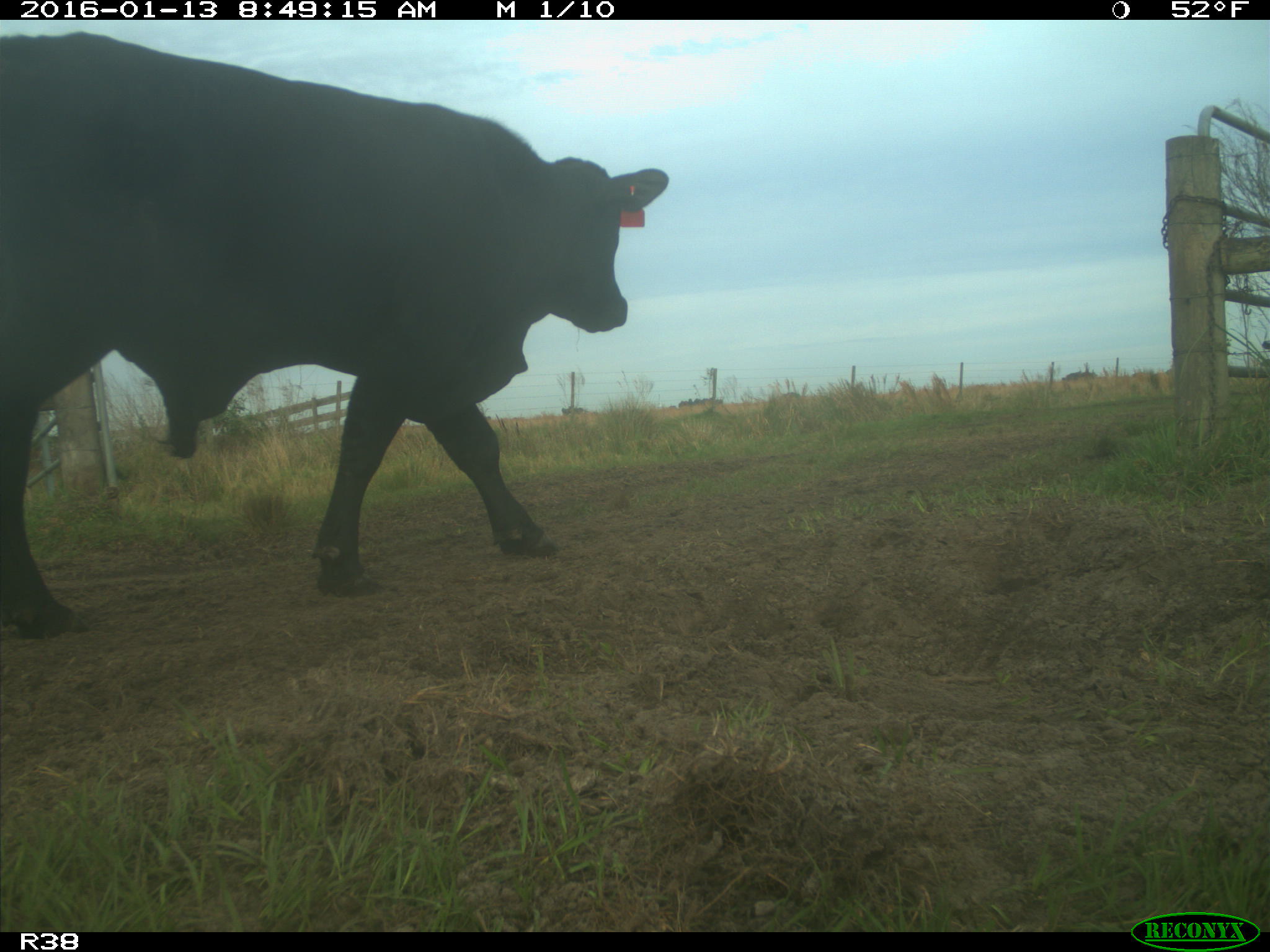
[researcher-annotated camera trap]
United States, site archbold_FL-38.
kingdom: Animalia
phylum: Chordata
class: Mammalia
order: Artiodactyla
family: Bovidae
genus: Bos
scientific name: Bos taurus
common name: domestic cow